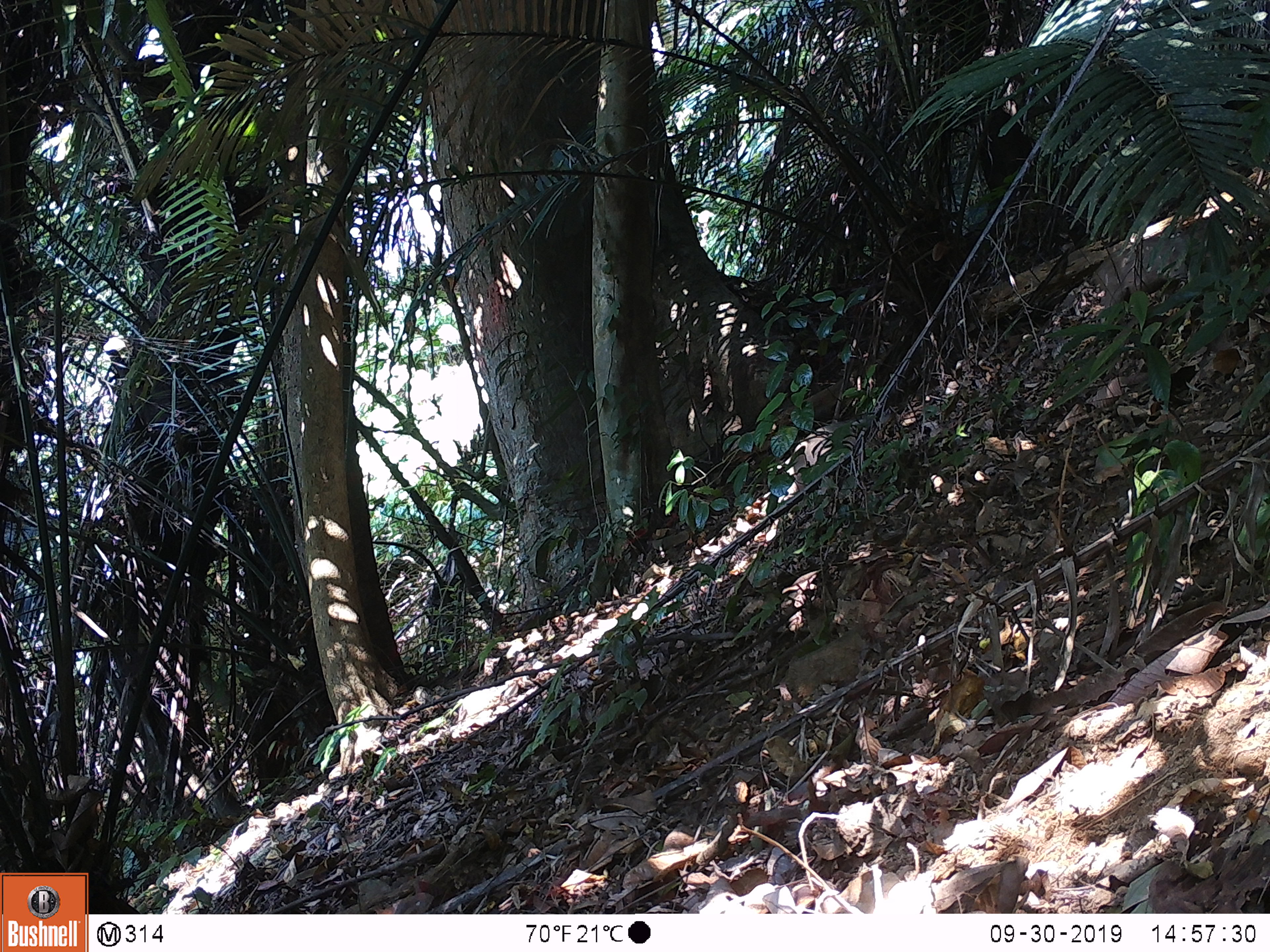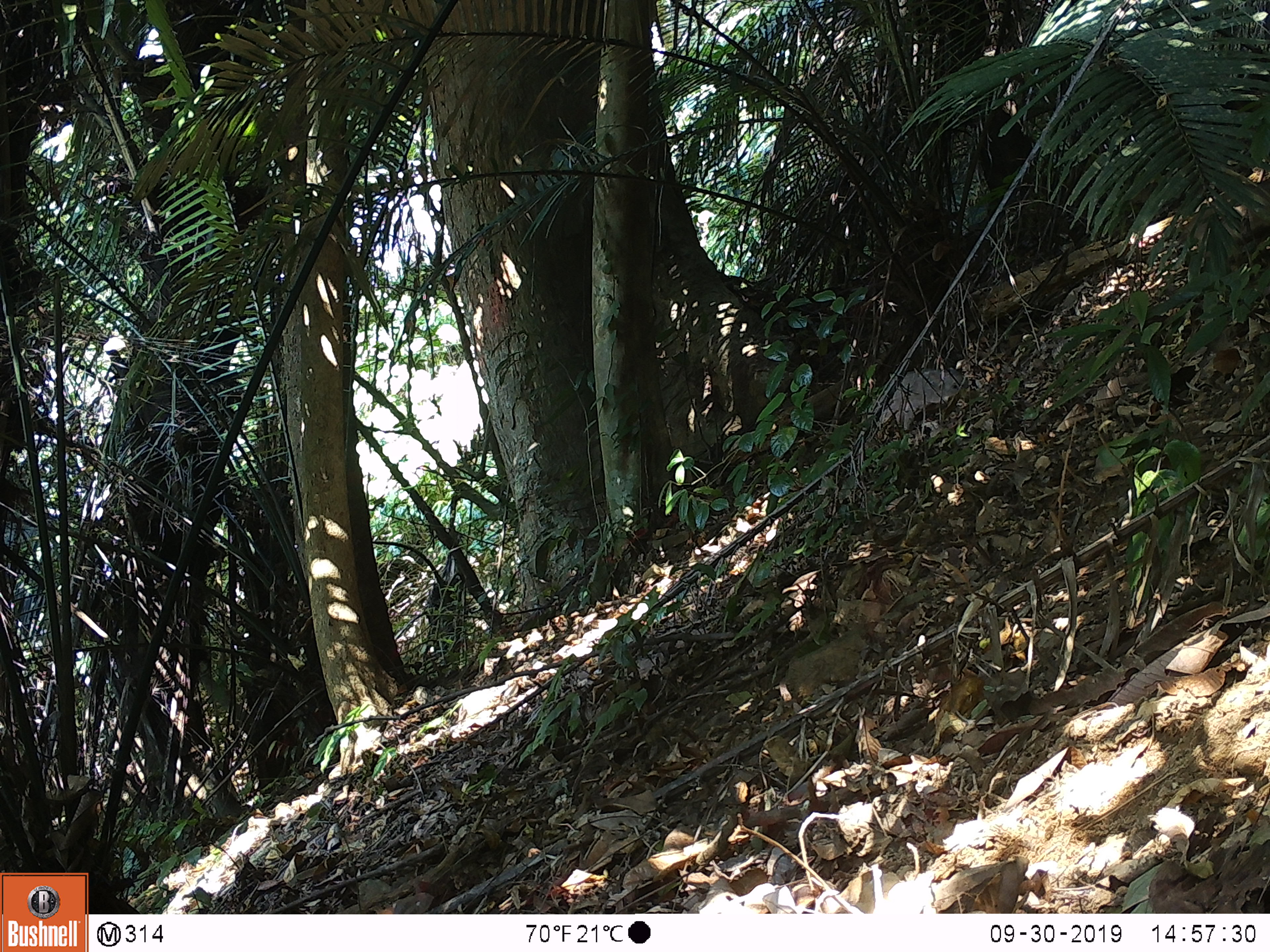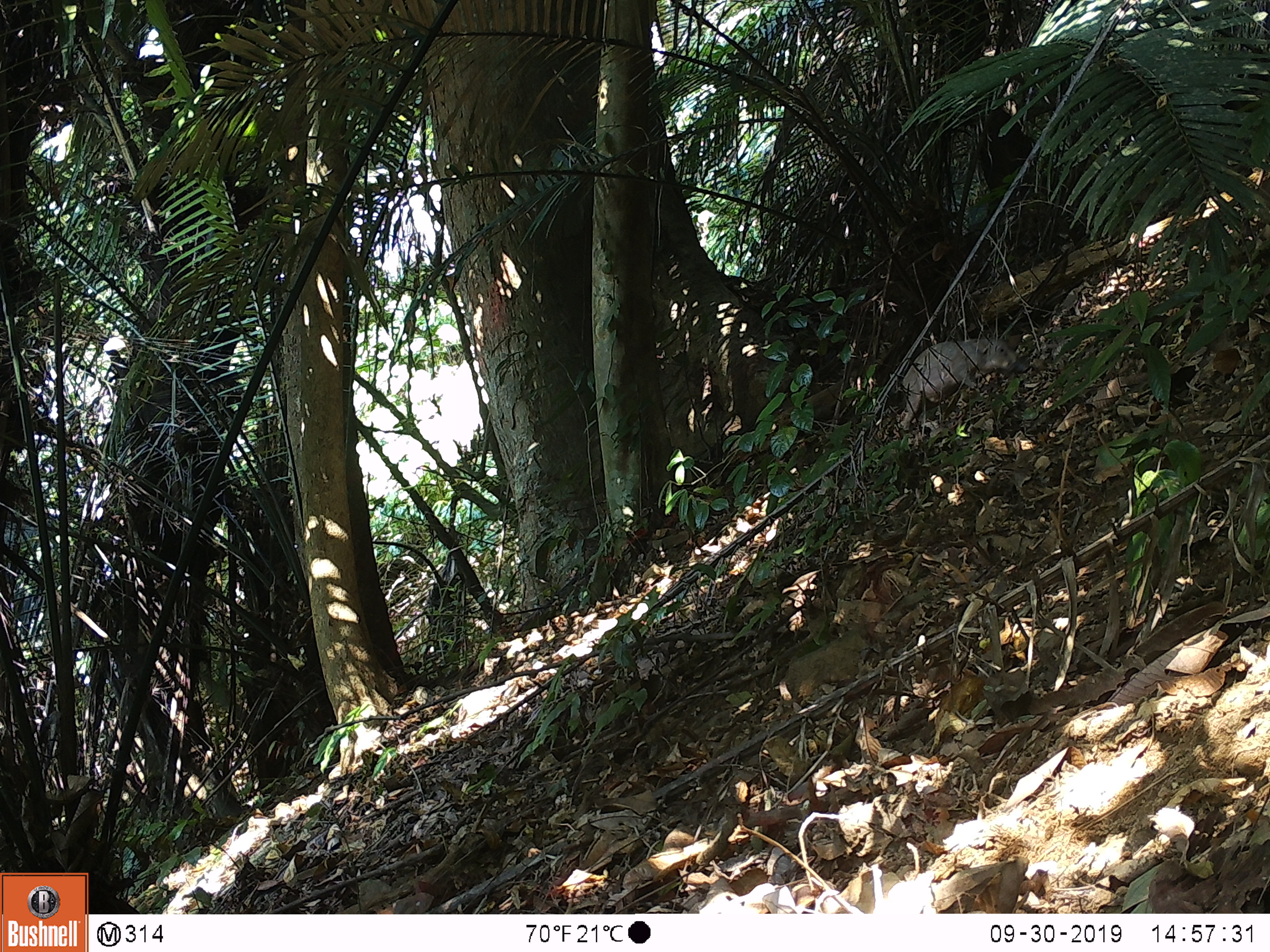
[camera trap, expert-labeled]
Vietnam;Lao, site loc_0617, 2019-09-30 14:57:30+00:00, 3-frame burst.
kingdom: Animalia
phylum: Chordata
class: Mammalia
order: Artiodactyla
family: Suidae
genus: Sus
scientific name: Sus scrofa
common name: eurasian wild pig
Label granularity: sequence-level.